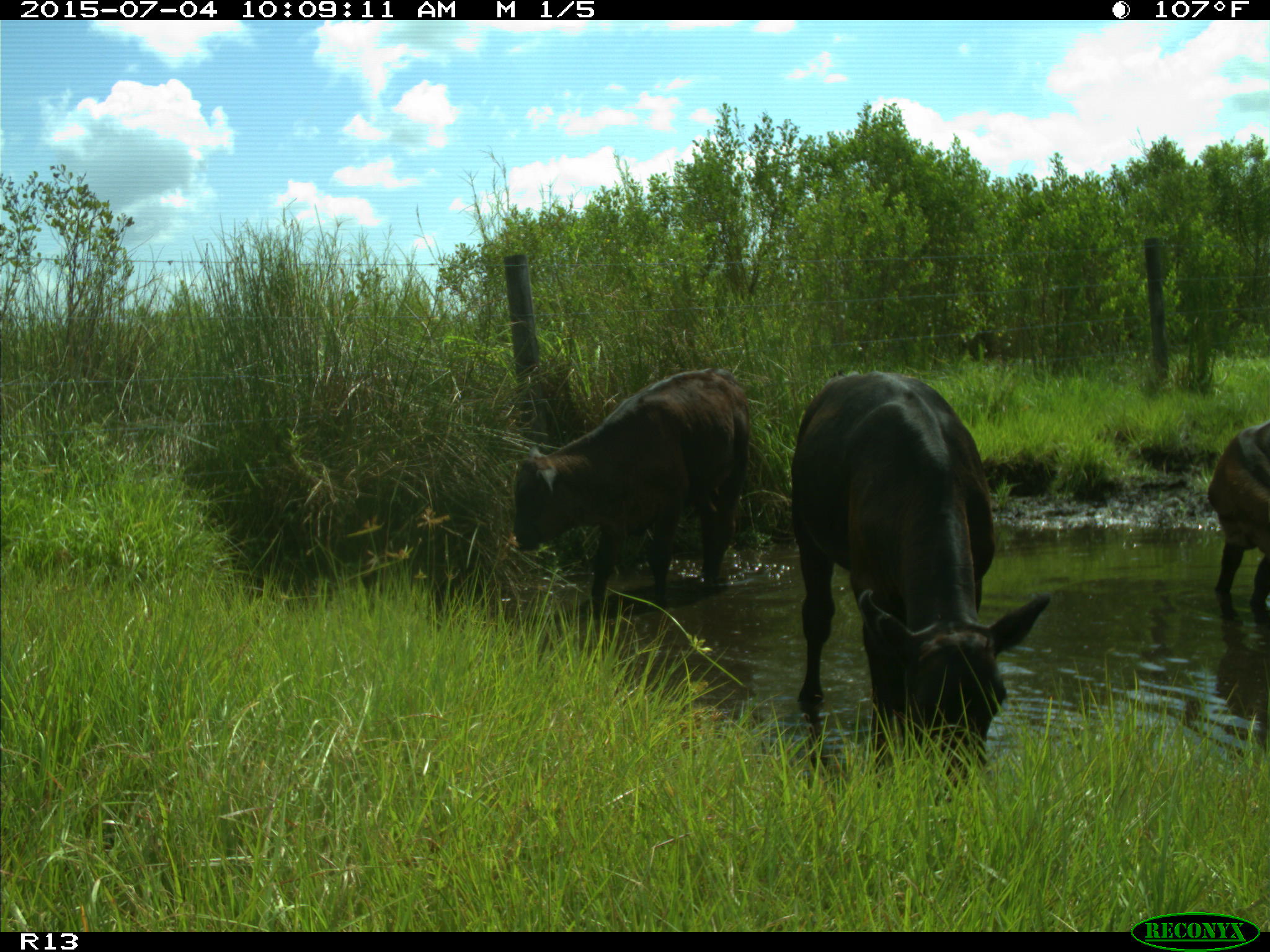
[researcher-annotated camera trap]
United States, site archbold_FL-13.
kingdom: Animalia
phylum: Chordata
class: Mammalia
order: Artiodactyla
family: Bovidae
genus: Bos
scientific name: Bos taurus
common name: domestic cow